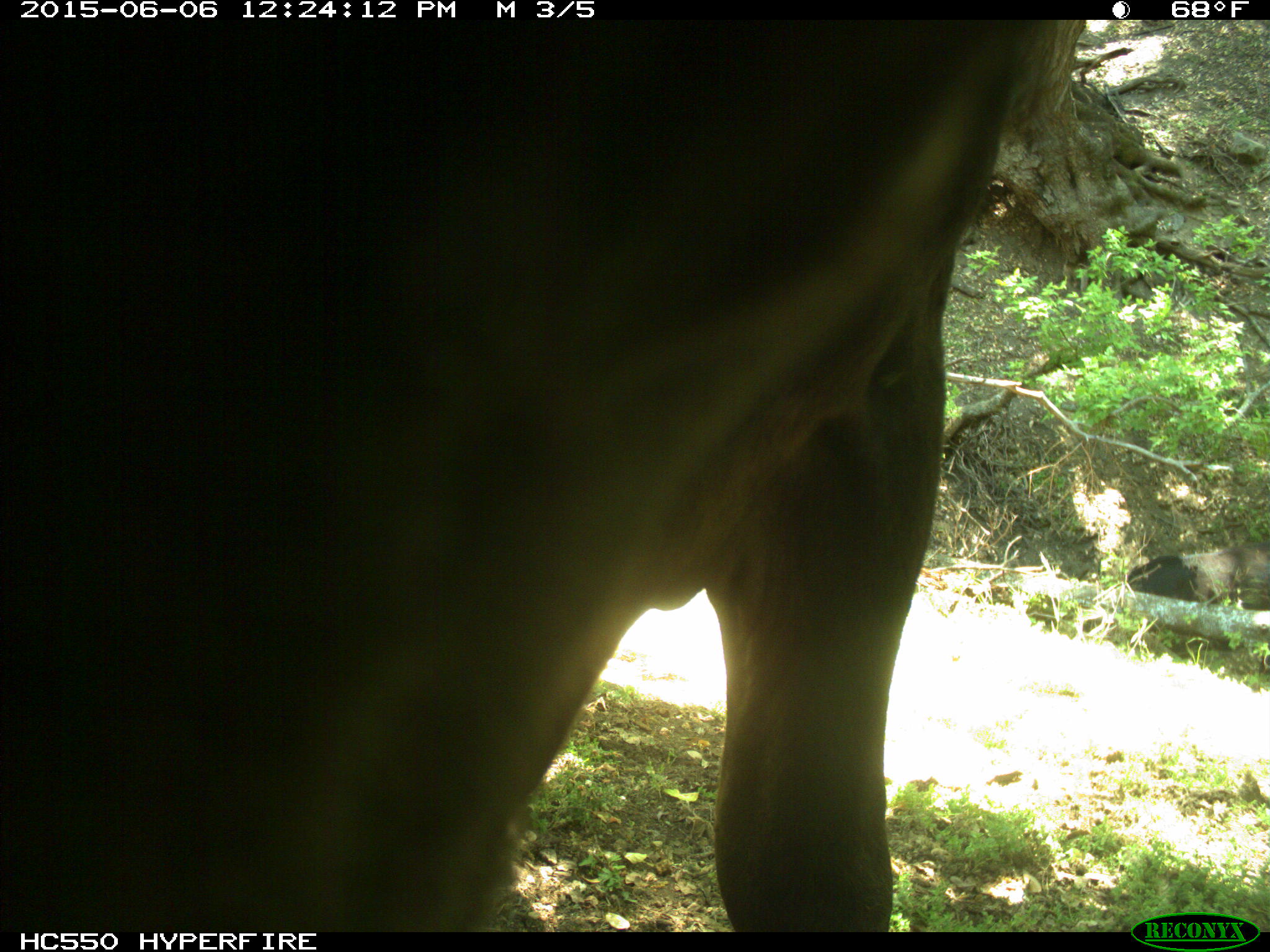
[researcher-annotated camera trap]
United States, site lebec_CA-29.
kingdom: Animalia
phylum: Chordata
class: Mammalia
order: Artiodactyla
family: Bovidae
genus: Bos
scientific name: Bos taurus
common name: domestic cow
Bos taurus (domestic cow).